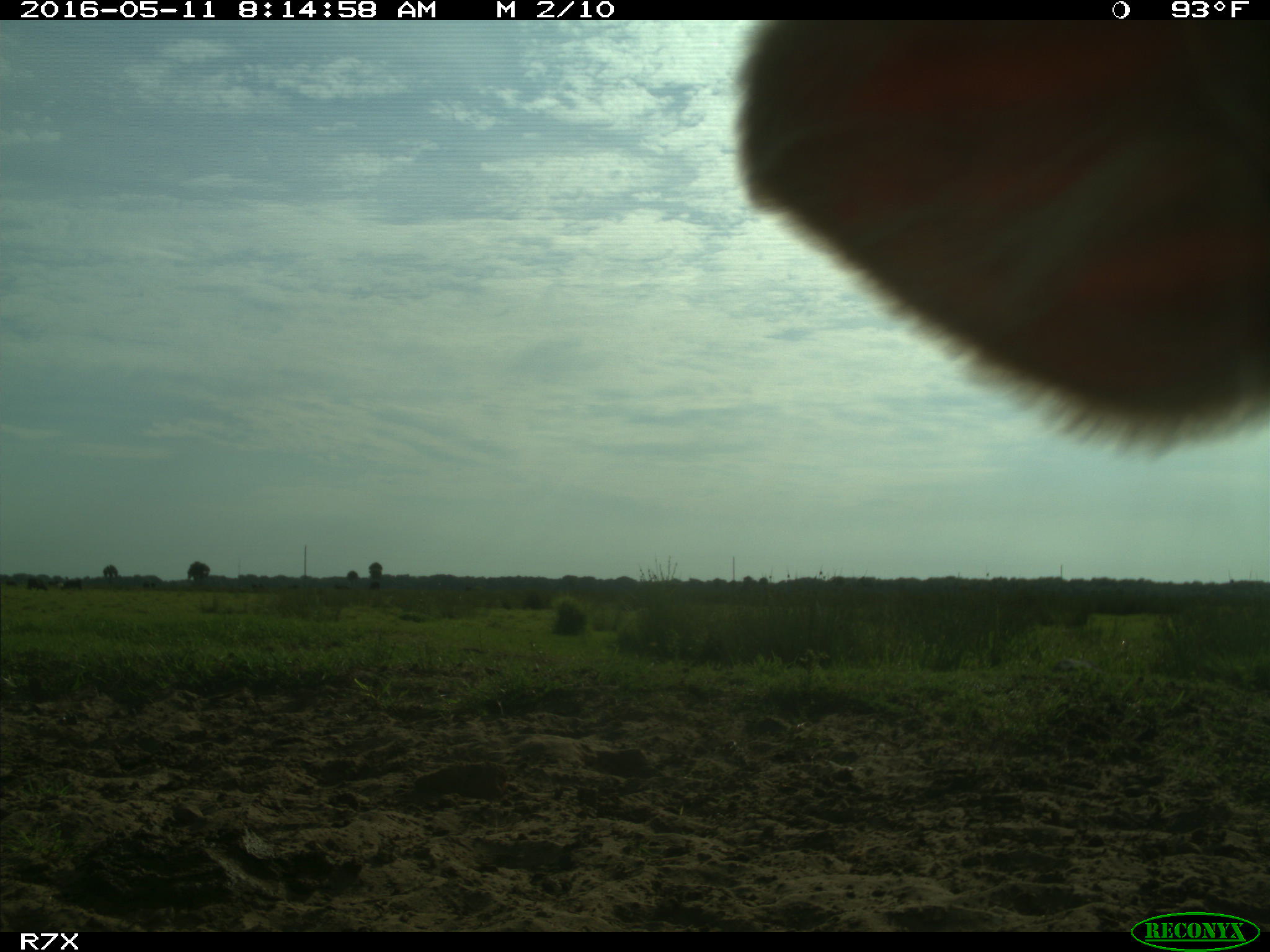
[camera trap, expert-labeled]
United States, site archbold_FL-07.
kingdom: Animalia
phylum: Chordata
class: Mammalia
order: Artiodactyla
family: Bovidae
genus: Bos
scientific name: Bos taurus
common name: domestic cow